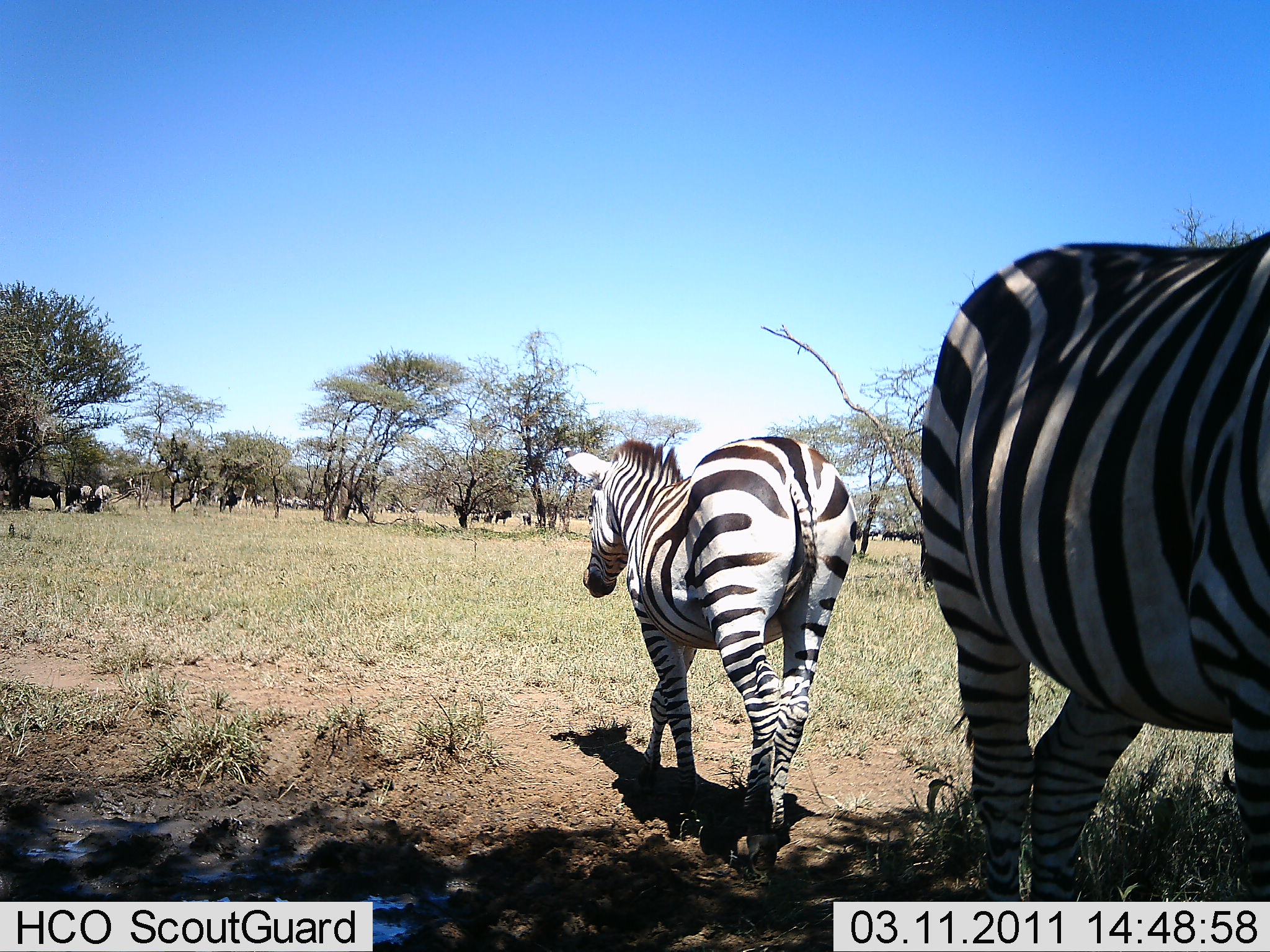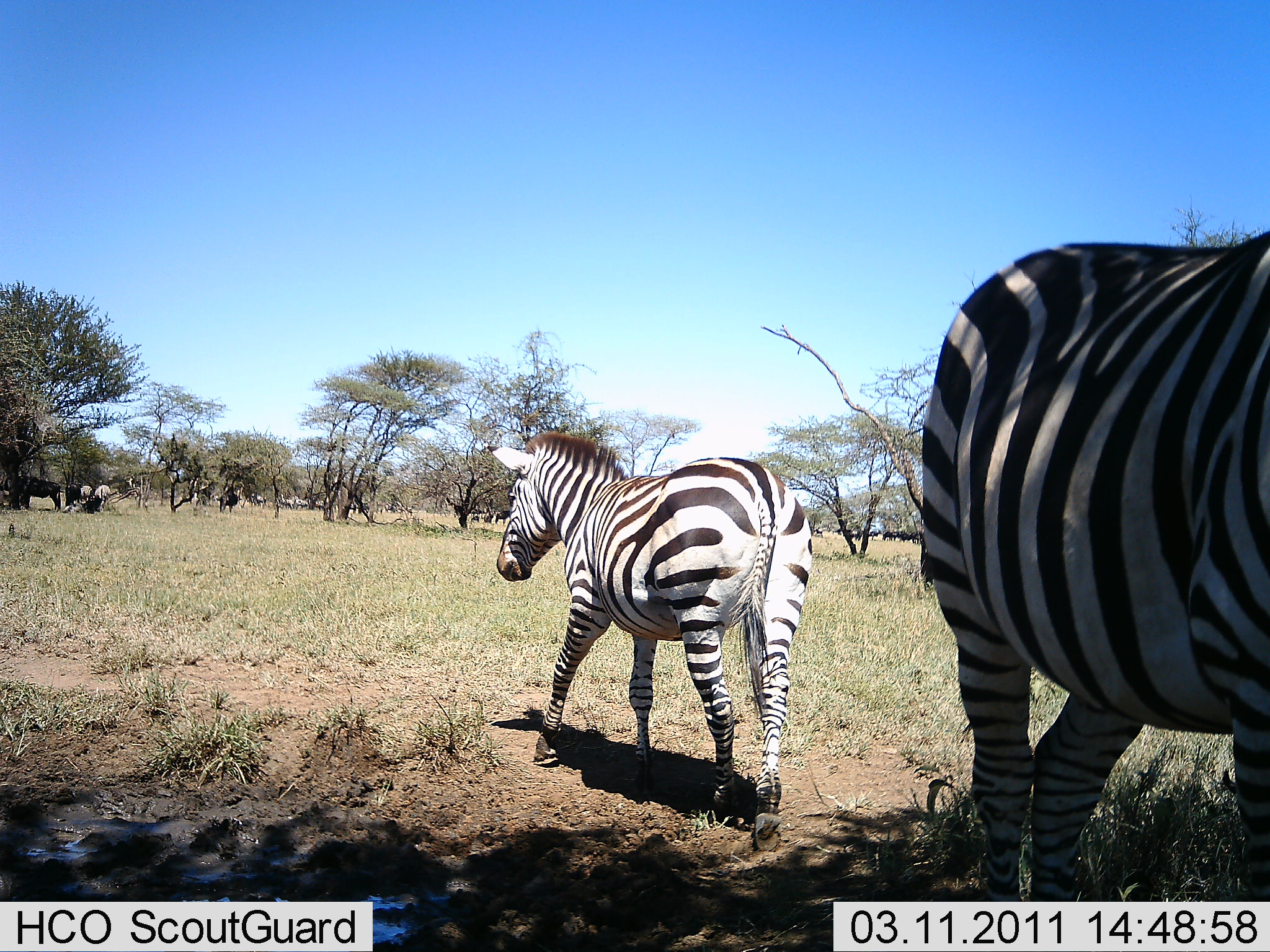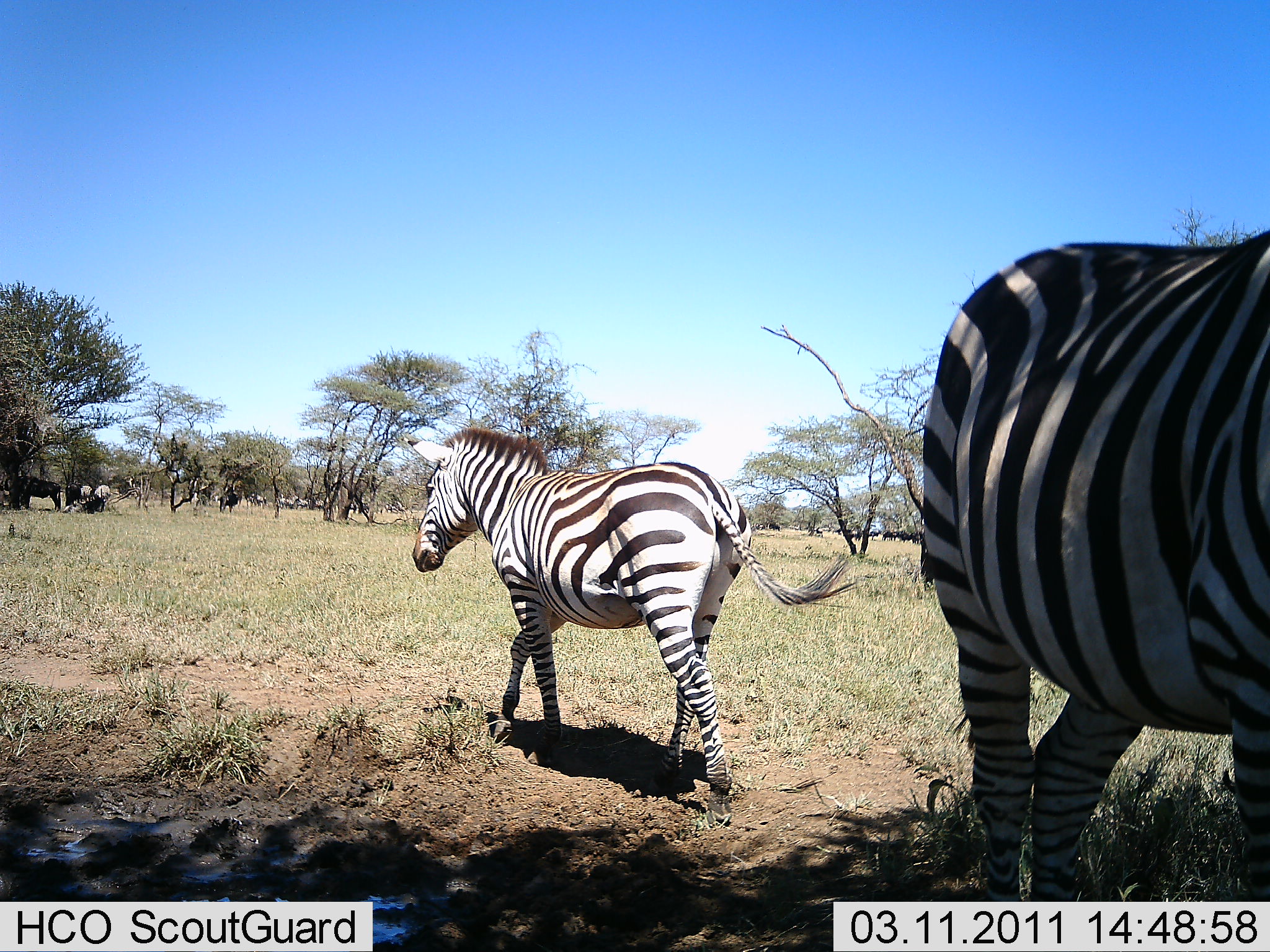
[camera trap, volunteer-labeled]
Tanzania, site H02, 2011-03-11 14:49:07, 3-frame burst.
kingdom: Animalia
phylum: Chordata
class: Mammalia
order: Perissodactyla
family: Equidae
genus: Equus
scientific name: Equus quagga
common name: plains zebra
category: zebra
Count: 2.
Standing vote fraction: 85%.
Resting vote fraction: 8%.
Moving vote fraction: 85%.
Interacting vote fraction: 0%.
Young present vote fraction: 15%.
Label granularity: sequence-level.